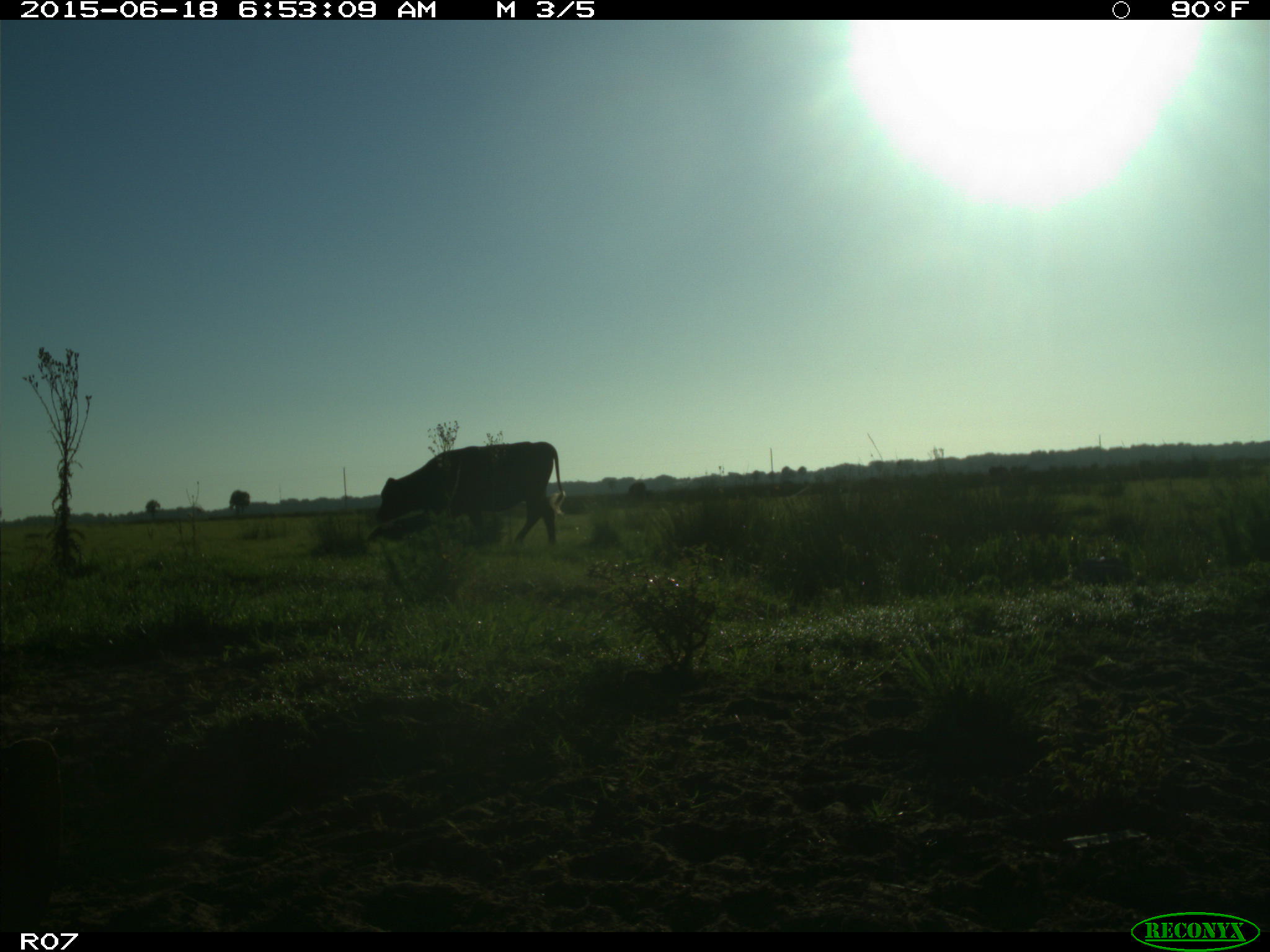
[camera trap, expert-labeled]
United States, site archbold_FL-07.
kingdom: Animalia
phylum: Chordata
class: Mammalia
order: Artiodactyla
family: Bovidae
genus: Bos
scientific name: Bos taurus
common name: domestic cow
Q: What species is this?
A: Bos taurus (domestic cow).